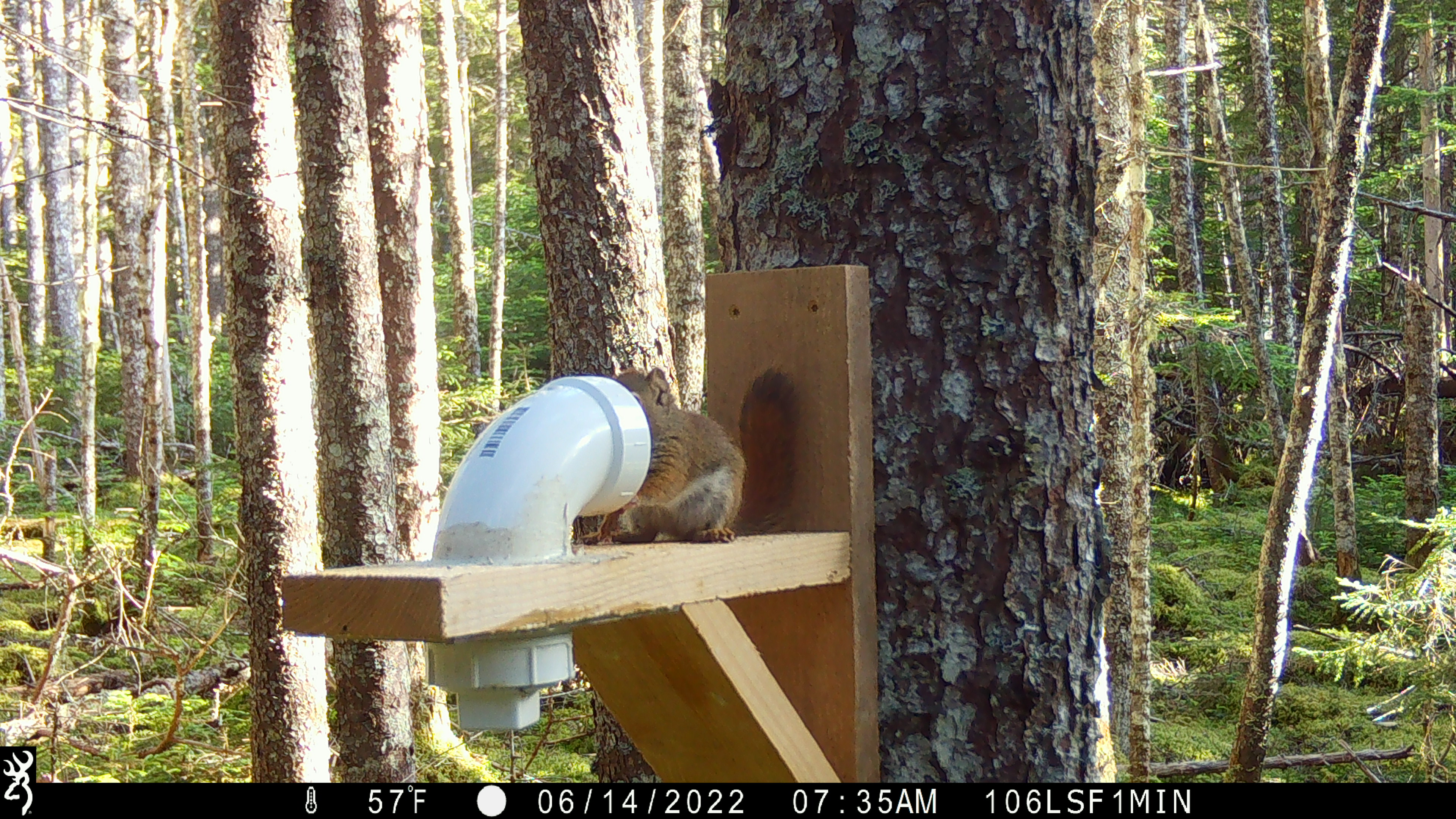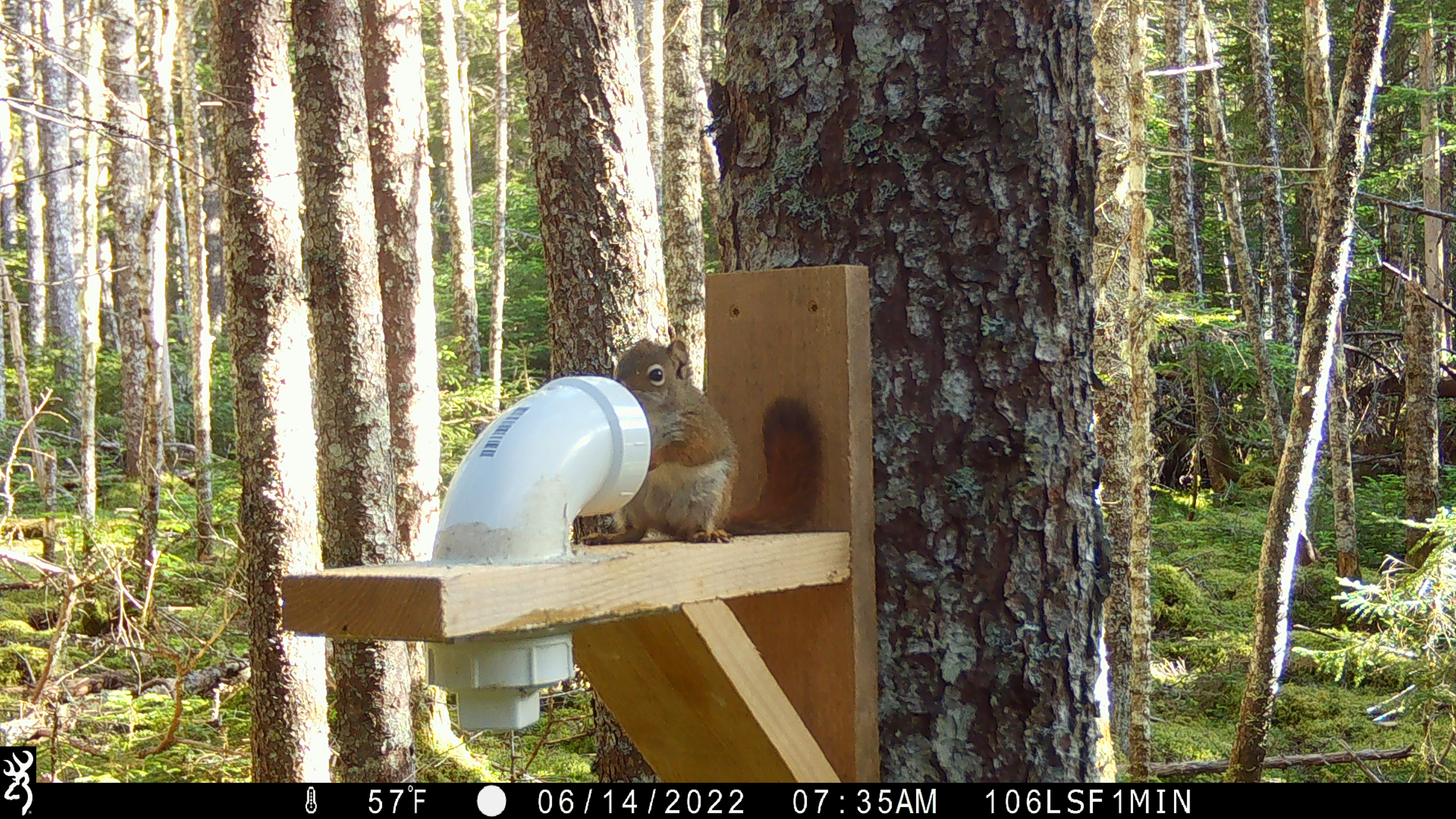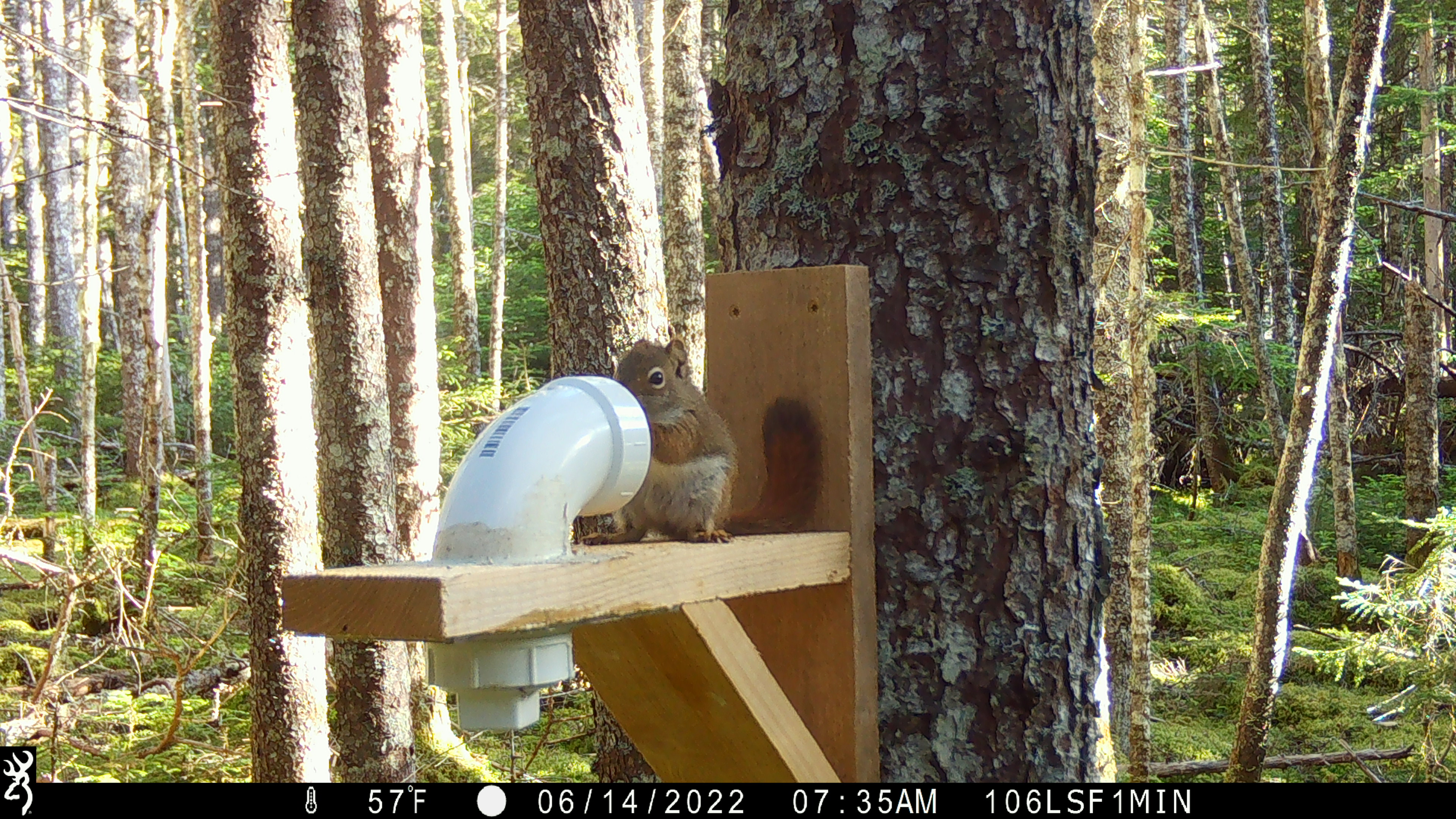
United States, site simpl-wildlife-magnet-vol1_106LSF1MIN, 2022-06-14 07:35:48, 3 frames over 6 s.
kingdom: Animalia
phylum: Chordata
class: Mammalia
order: Rodentia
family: Sciuridae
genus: Tamiasciurus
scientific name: Tamiasciurus hudsonicus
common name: red squirrel